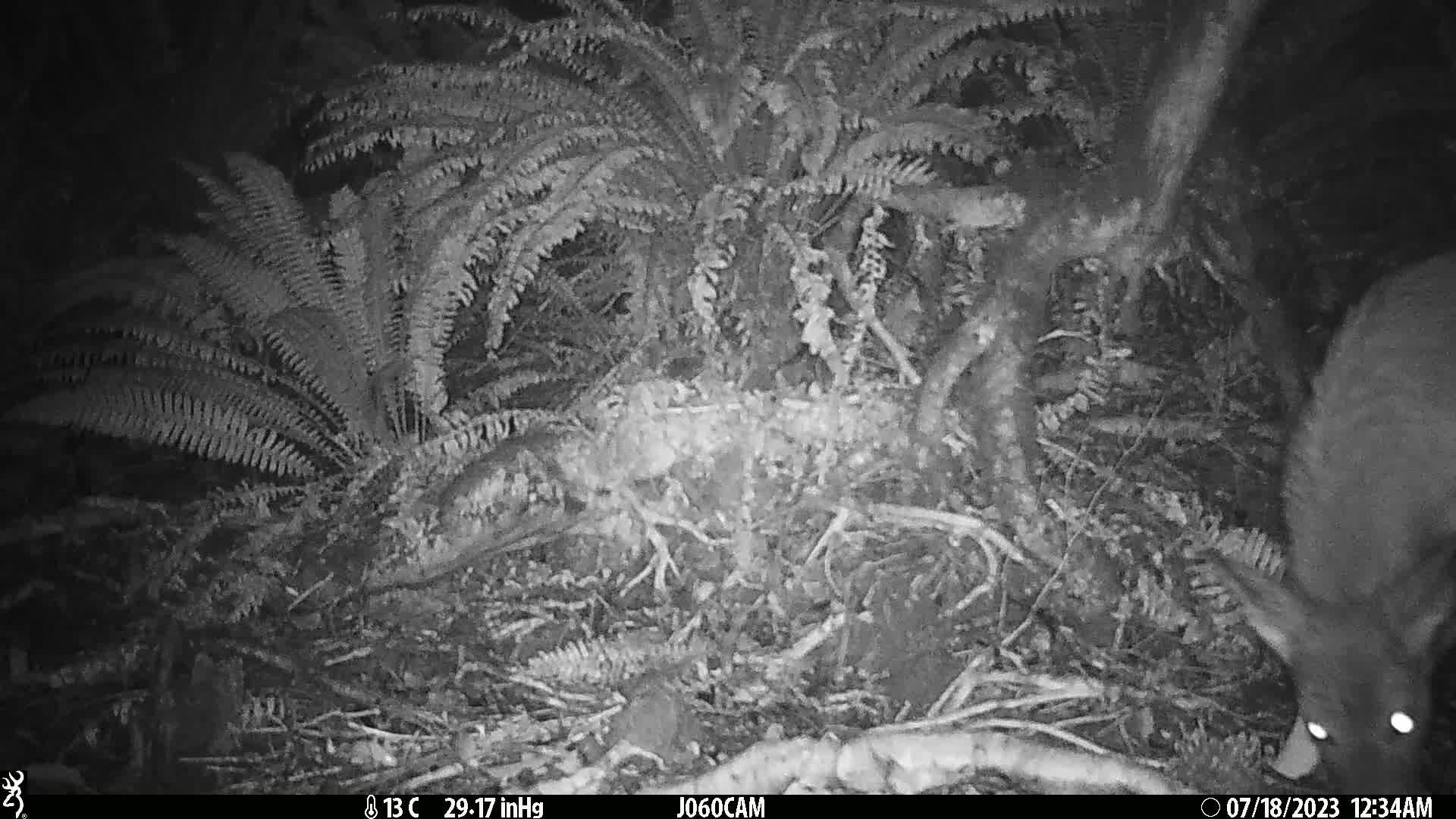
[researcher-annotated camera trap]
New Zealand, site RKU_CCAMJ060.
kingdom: Animalia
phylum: Chordata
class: Mammalia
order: Artiodactyla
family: Cervidae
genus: Odocoileus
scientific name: Odocoileus virginianus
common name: white-tailed deer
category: white tailed deer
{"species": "white tailed deer (white-tailed deer) (Odocoileus virginianus)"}